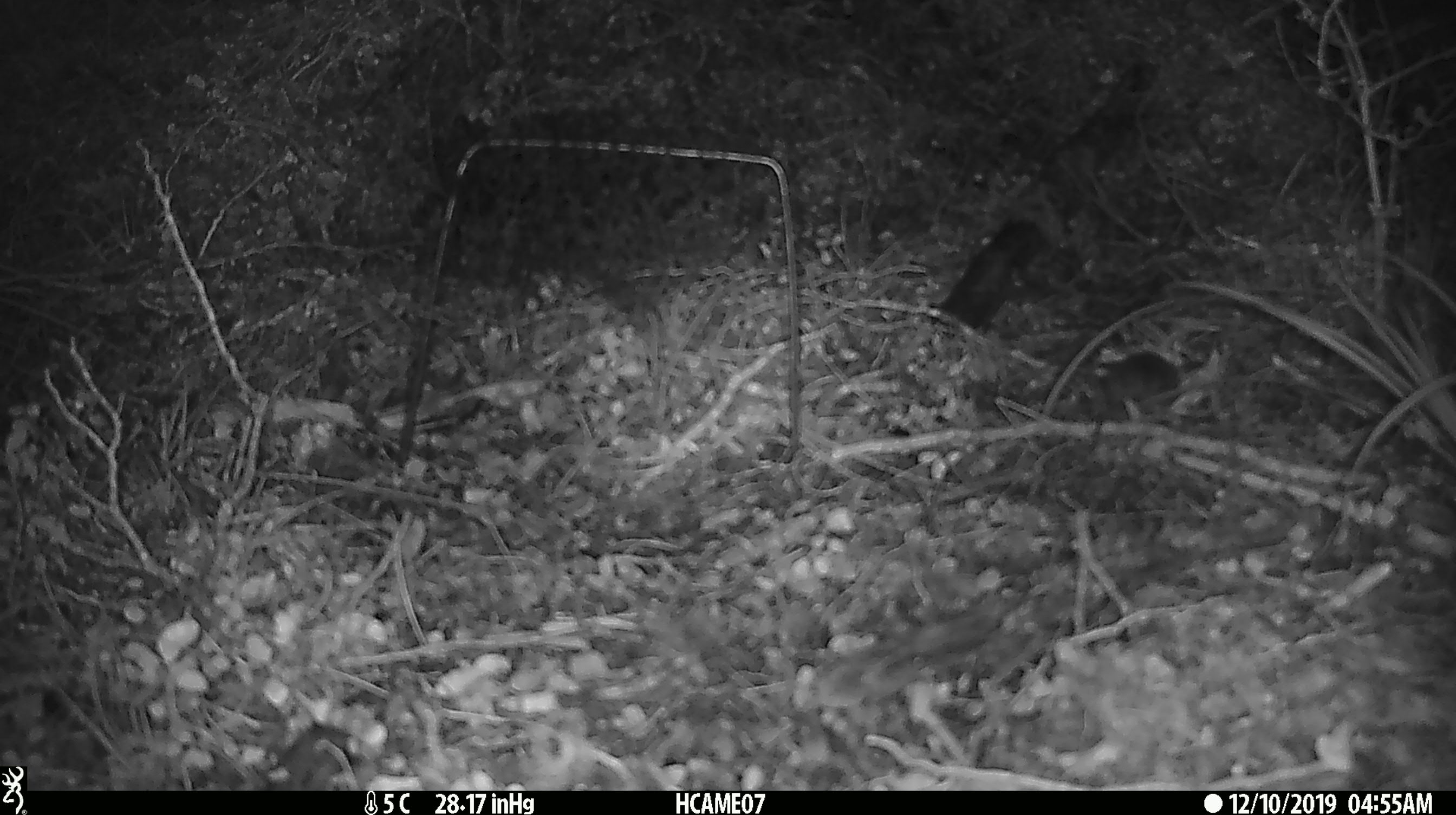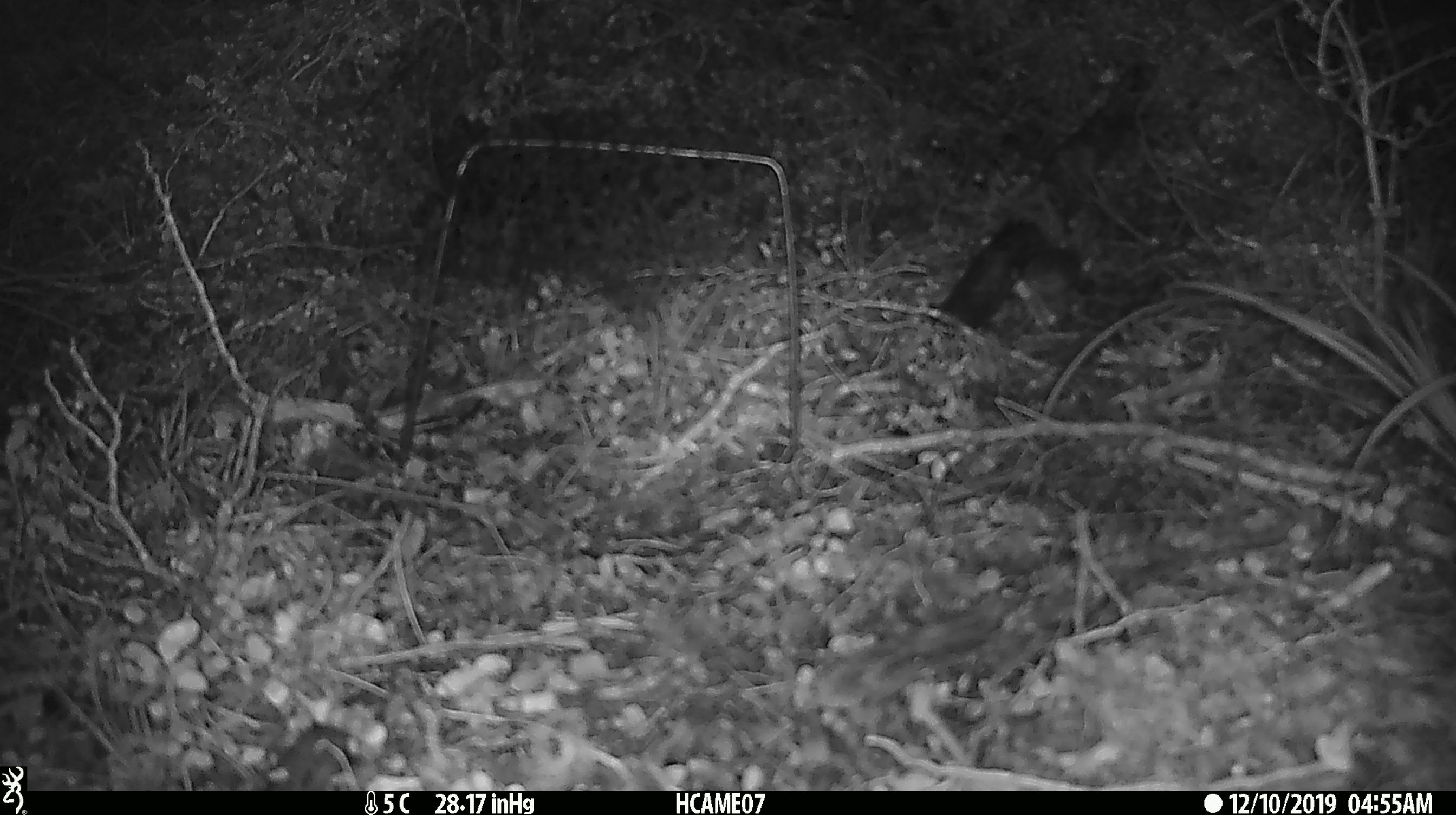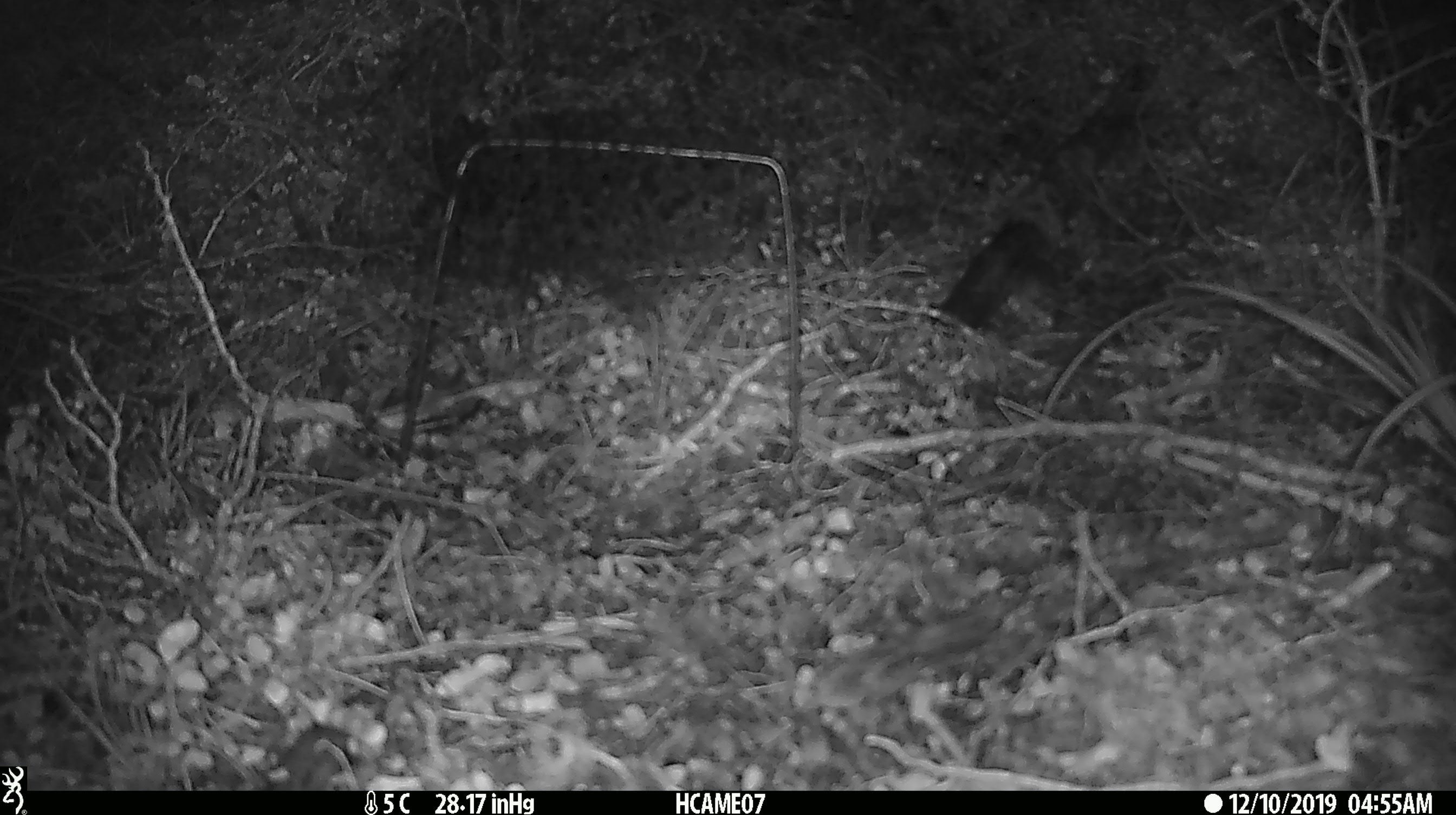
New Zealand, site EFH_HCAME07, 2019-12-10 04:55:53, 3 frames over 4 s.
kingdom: Animalia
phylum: Chordata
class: Mammalia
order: Rodentia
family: Muridae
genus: Mus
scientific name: Mus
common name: mouse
Mouse (Mus).